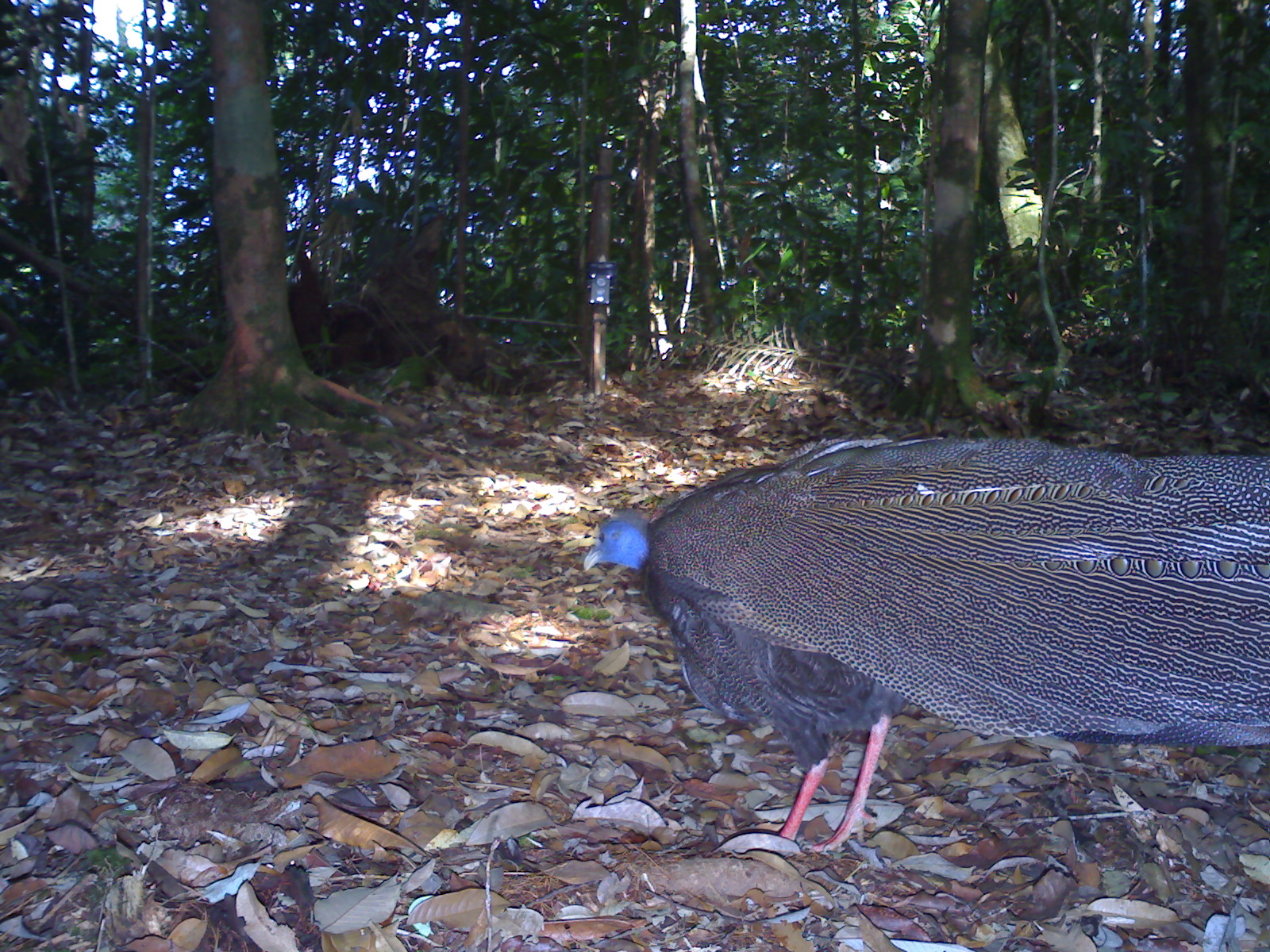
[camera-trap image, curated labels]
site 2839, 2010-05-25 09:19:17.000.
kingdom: Animalia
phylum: Chordata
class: Aves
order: Galliformes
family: Phasianidae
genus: Argusianus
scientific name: Argusianus argus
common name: great argus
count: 1